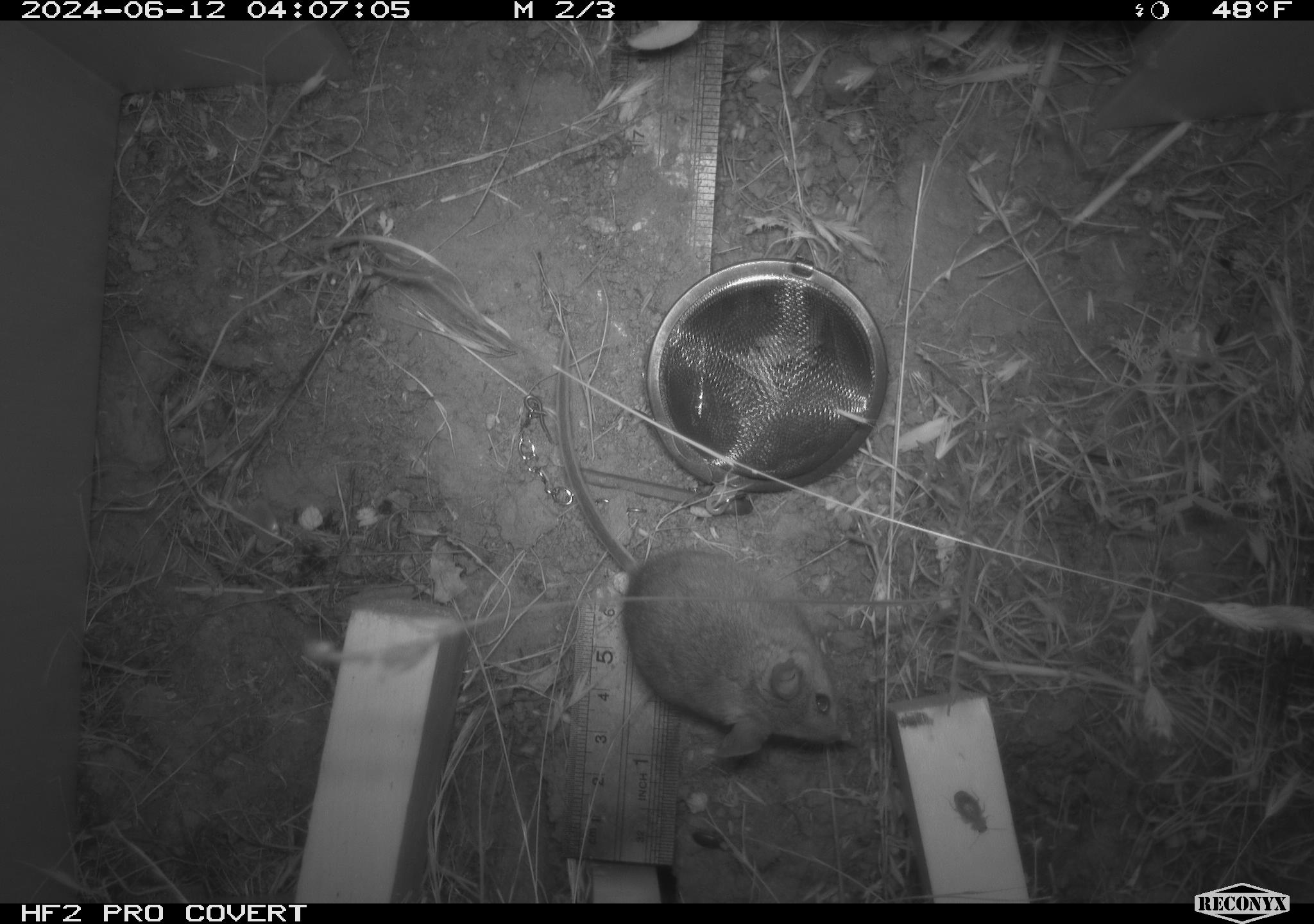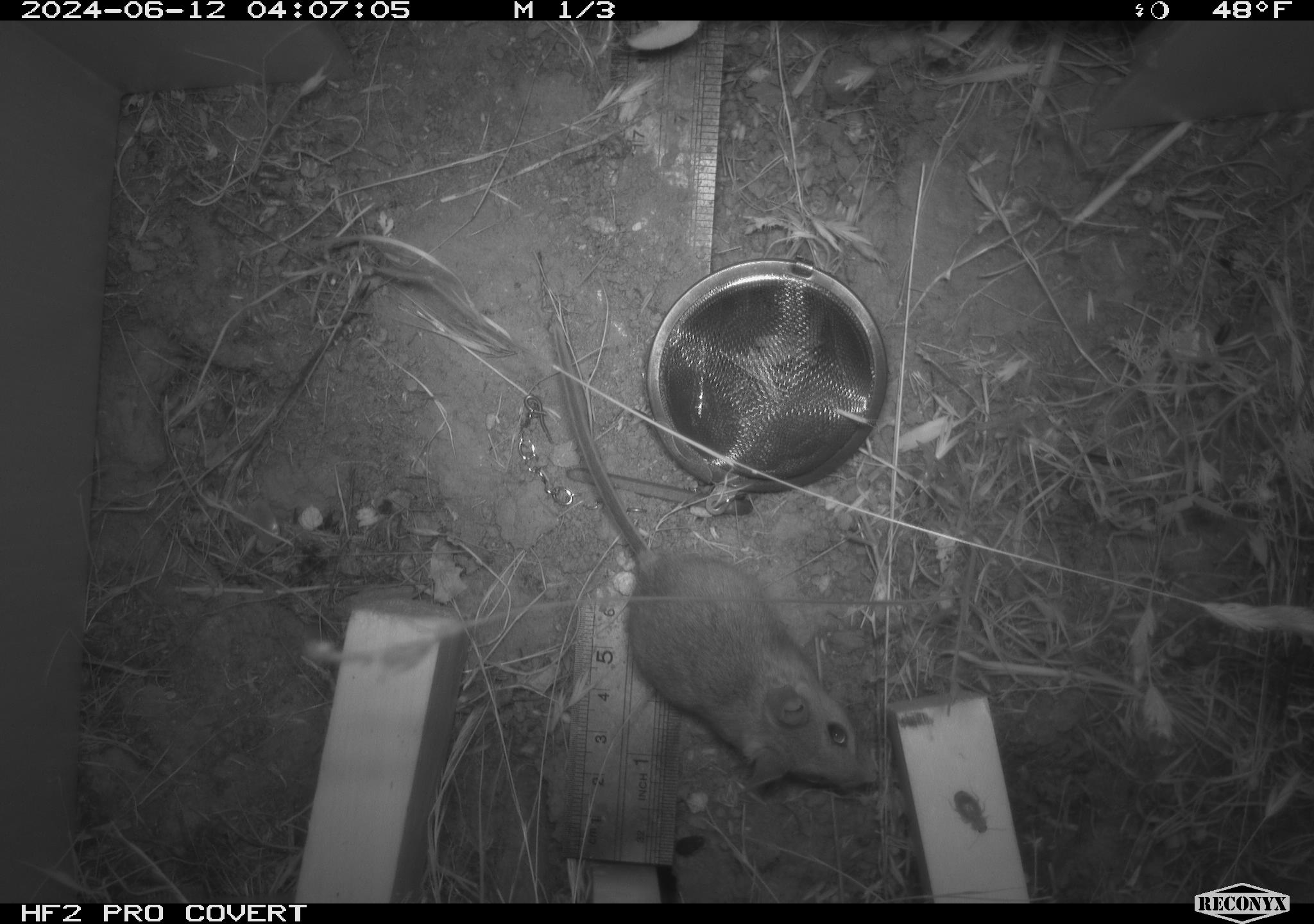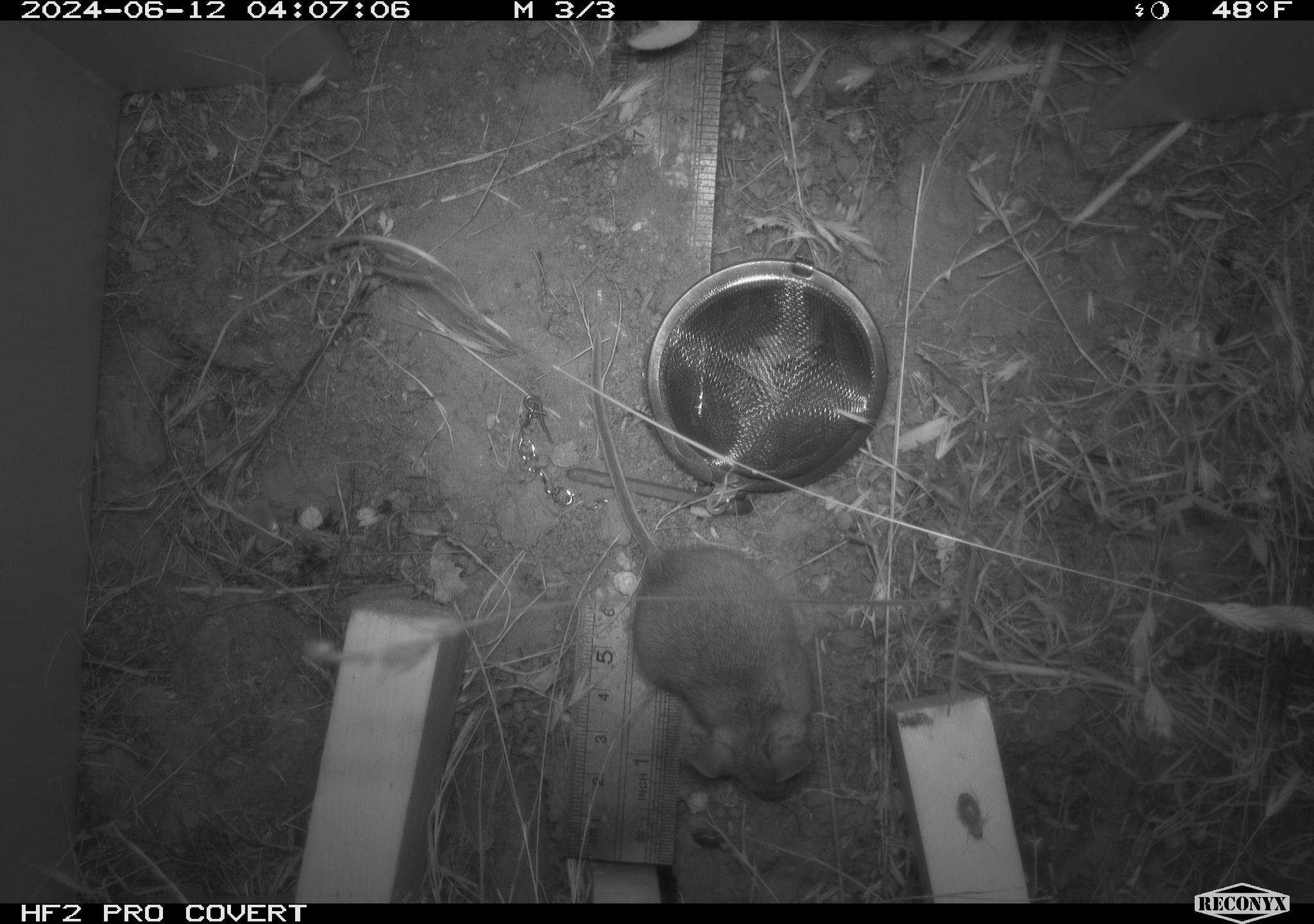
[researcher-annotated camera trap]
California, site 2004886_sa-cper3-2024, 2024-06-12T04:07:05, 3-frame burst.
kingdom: Animalia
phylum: Chordata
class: Mammalia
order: Rodentia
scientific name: Rodentia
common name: rodent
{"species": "rodent (Rodentia)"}